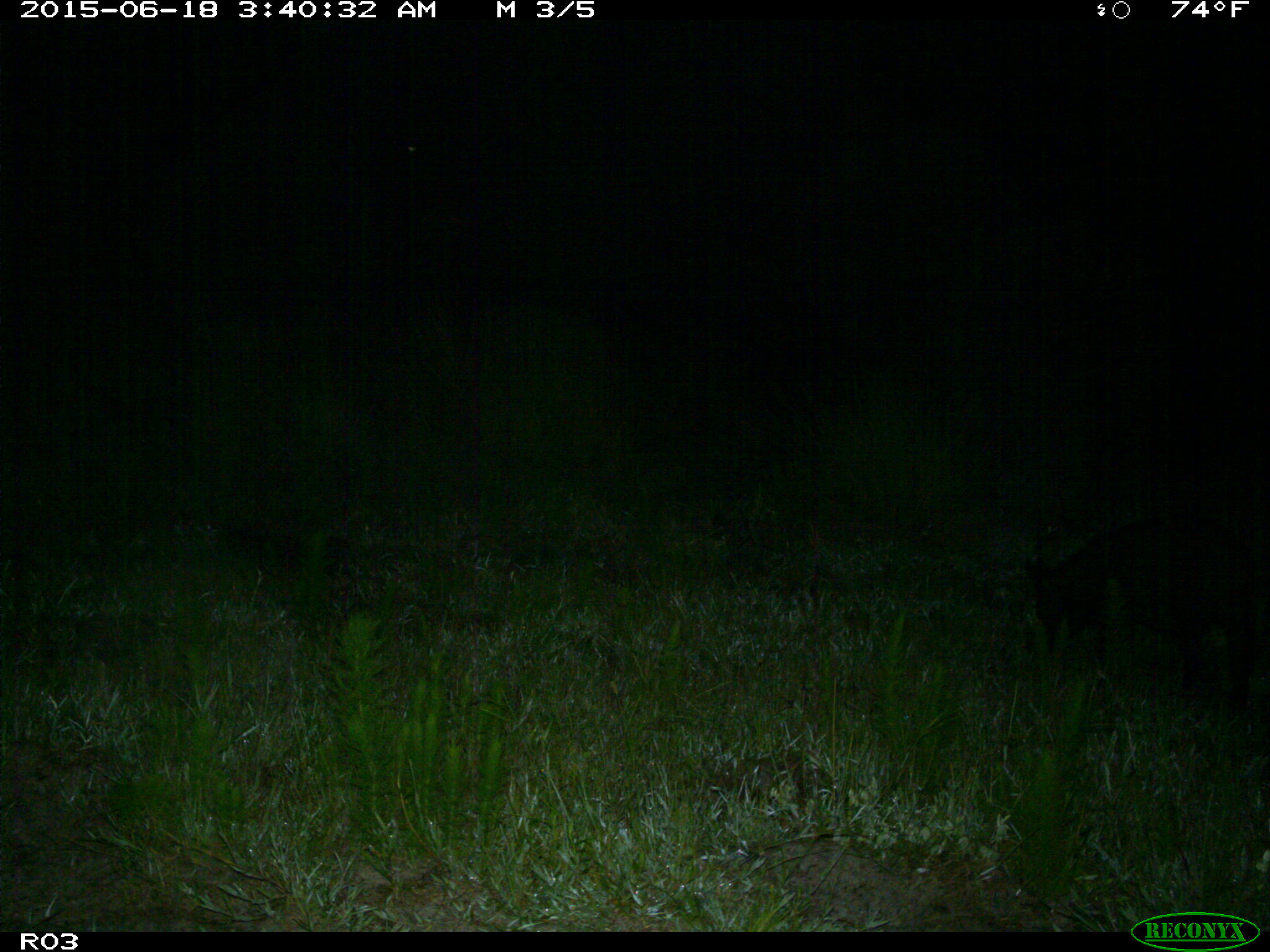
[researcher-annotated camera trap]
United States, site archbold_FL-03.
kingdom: Animalia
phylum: Chordata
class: Mammalia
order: Artiodactyla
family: Suidae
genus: Sus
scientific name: Sus scrofa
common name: wild boar